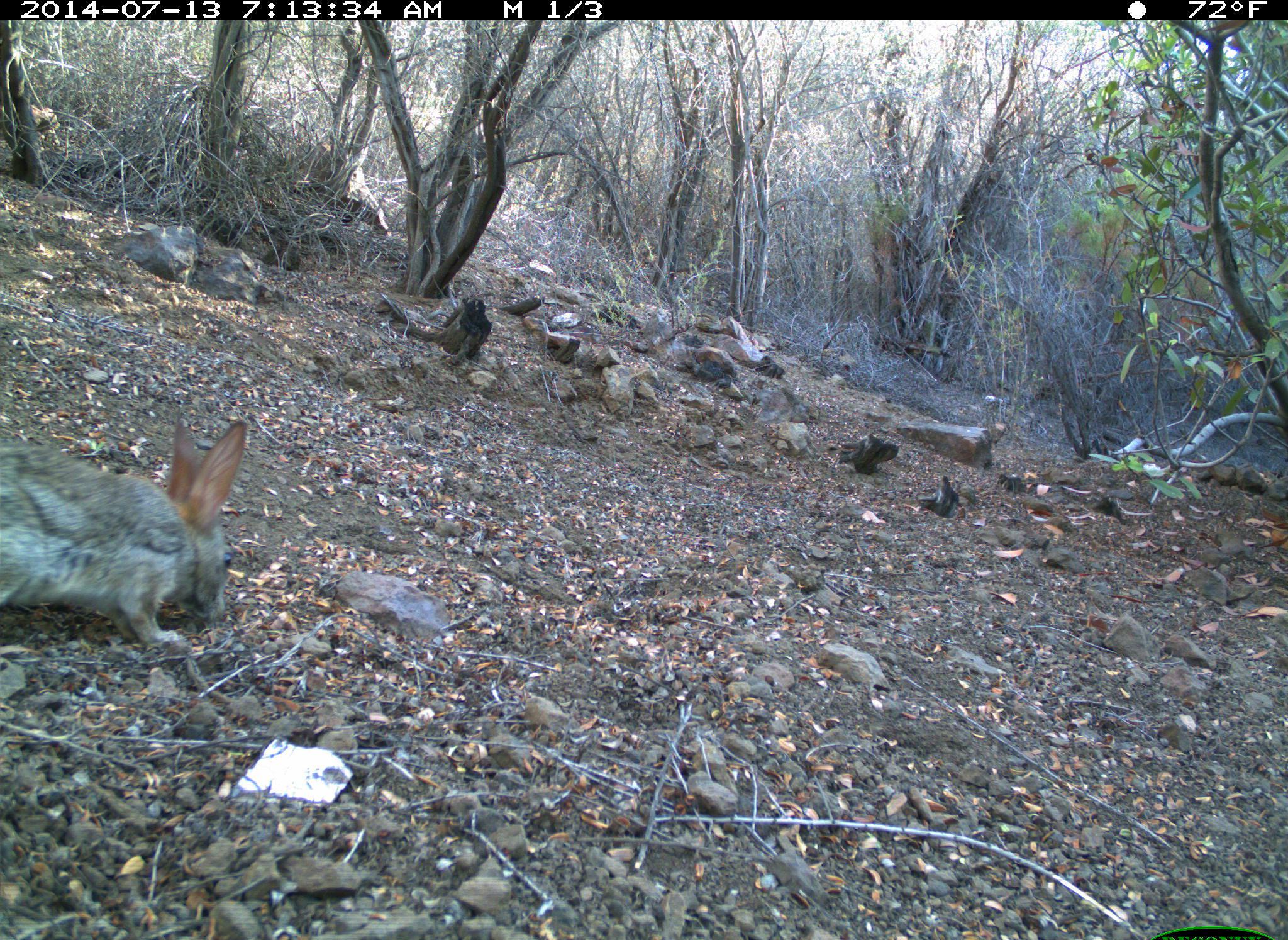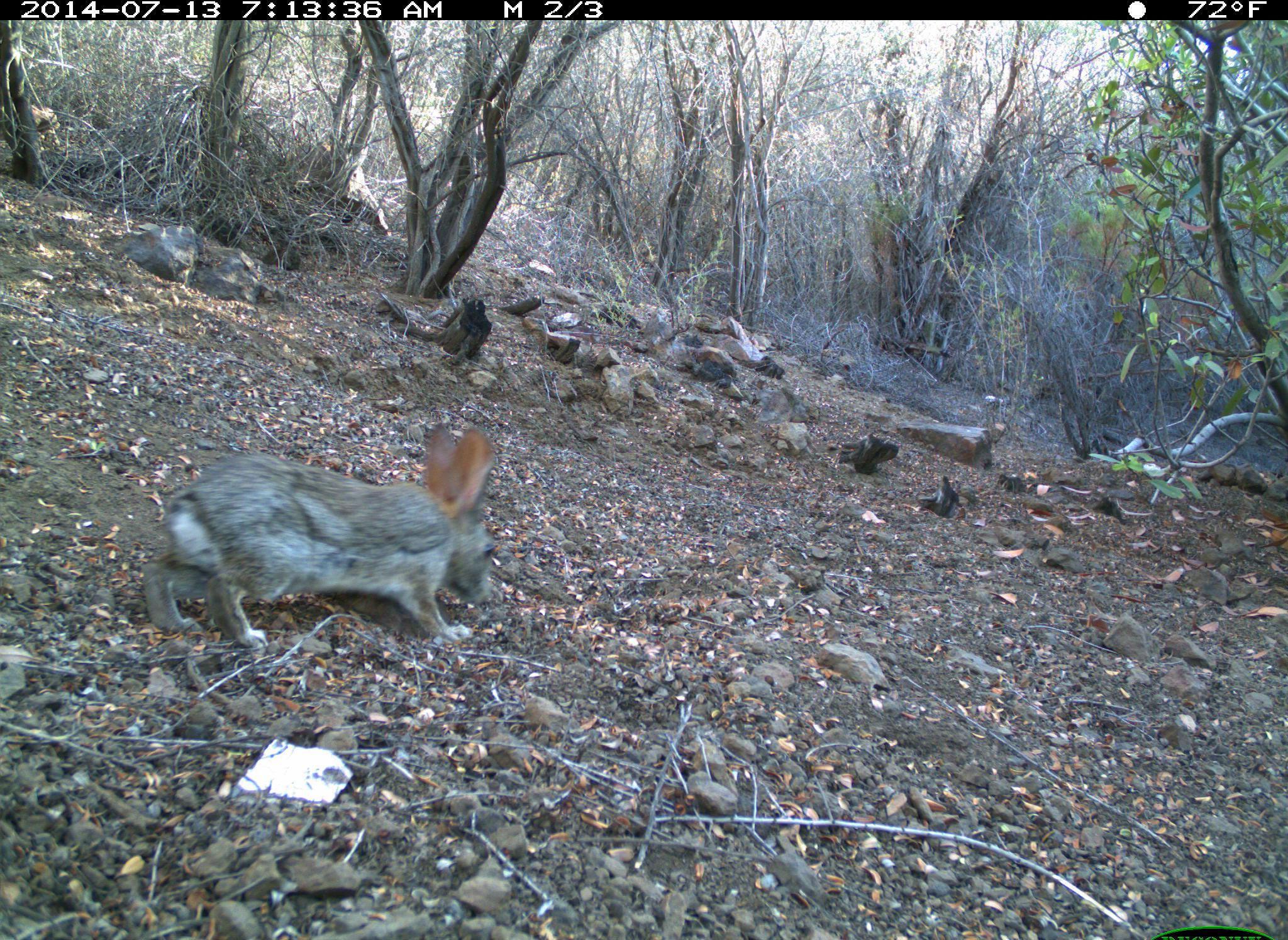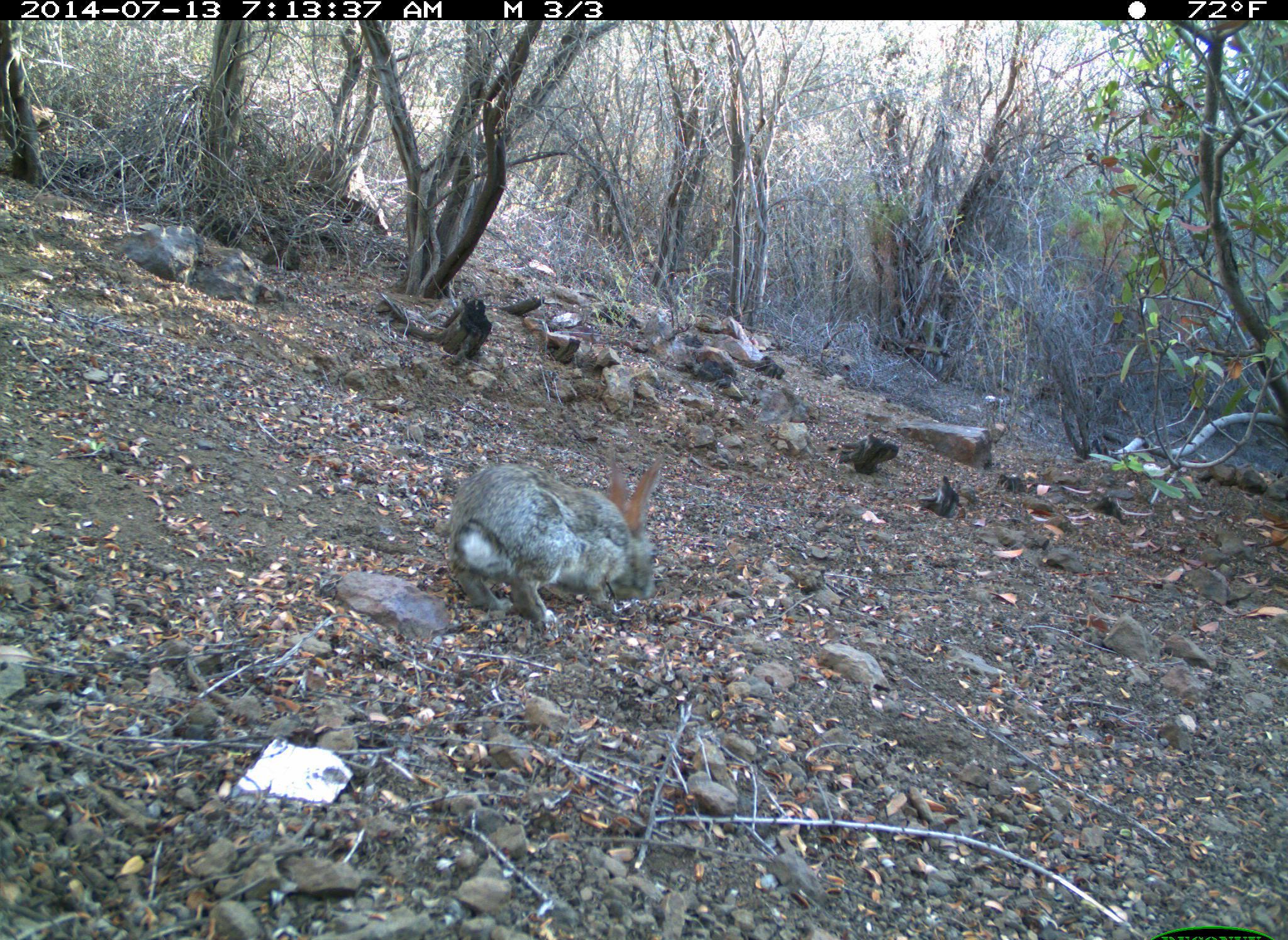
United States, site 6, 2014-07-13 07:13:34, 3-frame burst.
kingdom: Animalia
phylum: Chordata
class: Mammalia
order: Lagomorpha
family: Leporidae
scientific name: Leporidae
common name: rabbits and hares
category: rabbit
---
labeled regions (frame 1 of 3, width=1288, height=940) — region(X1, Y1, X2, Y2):
rabbit: region(0, 417, 254, 661)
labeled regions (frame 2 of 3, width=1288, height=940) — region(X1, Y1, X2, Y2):
rabbit: region(143, 422, 516, 656)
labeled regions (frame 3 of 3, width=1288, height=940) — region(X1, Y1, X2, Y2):
rabbit: region(445, 449, 665, 641)